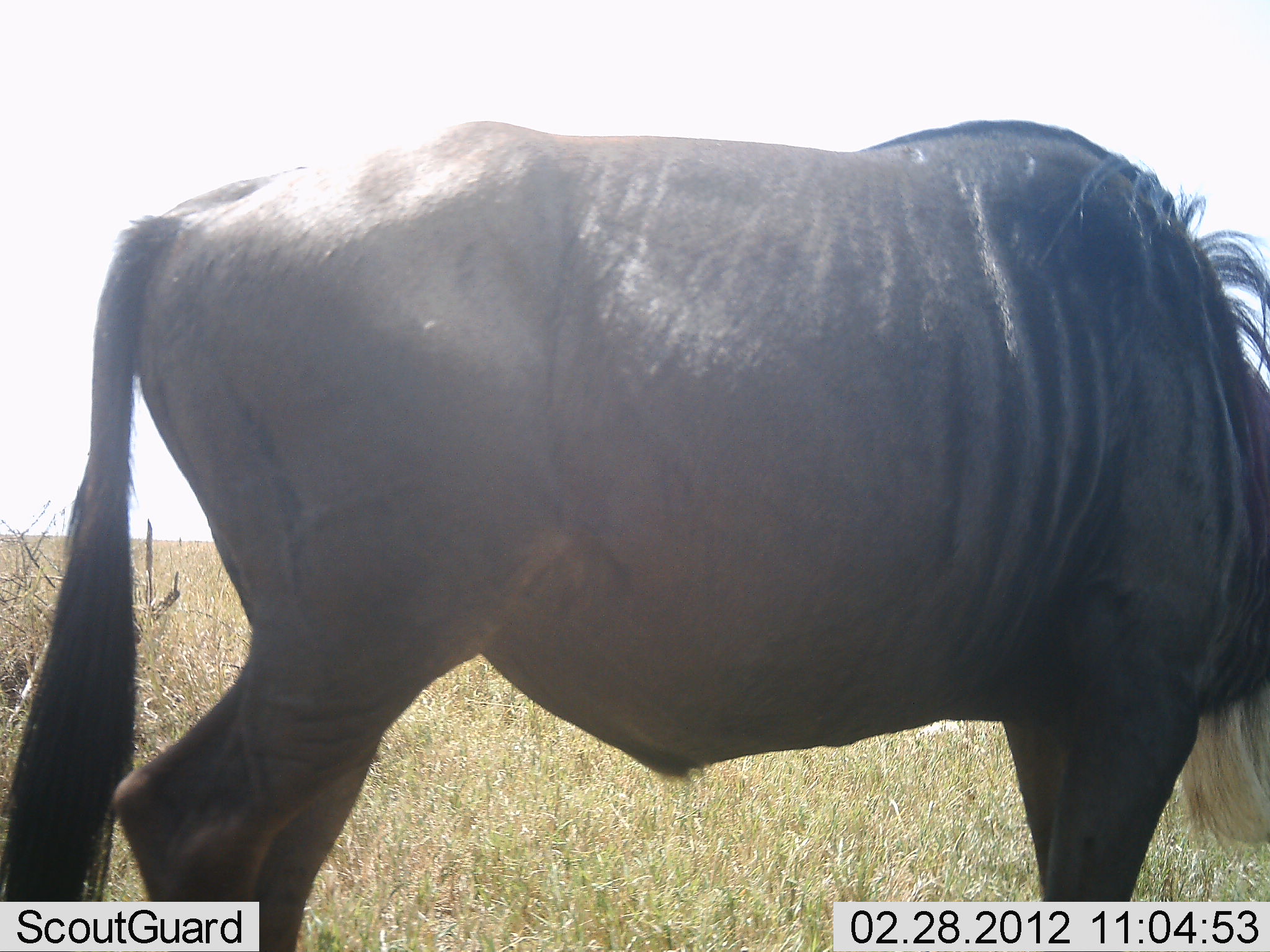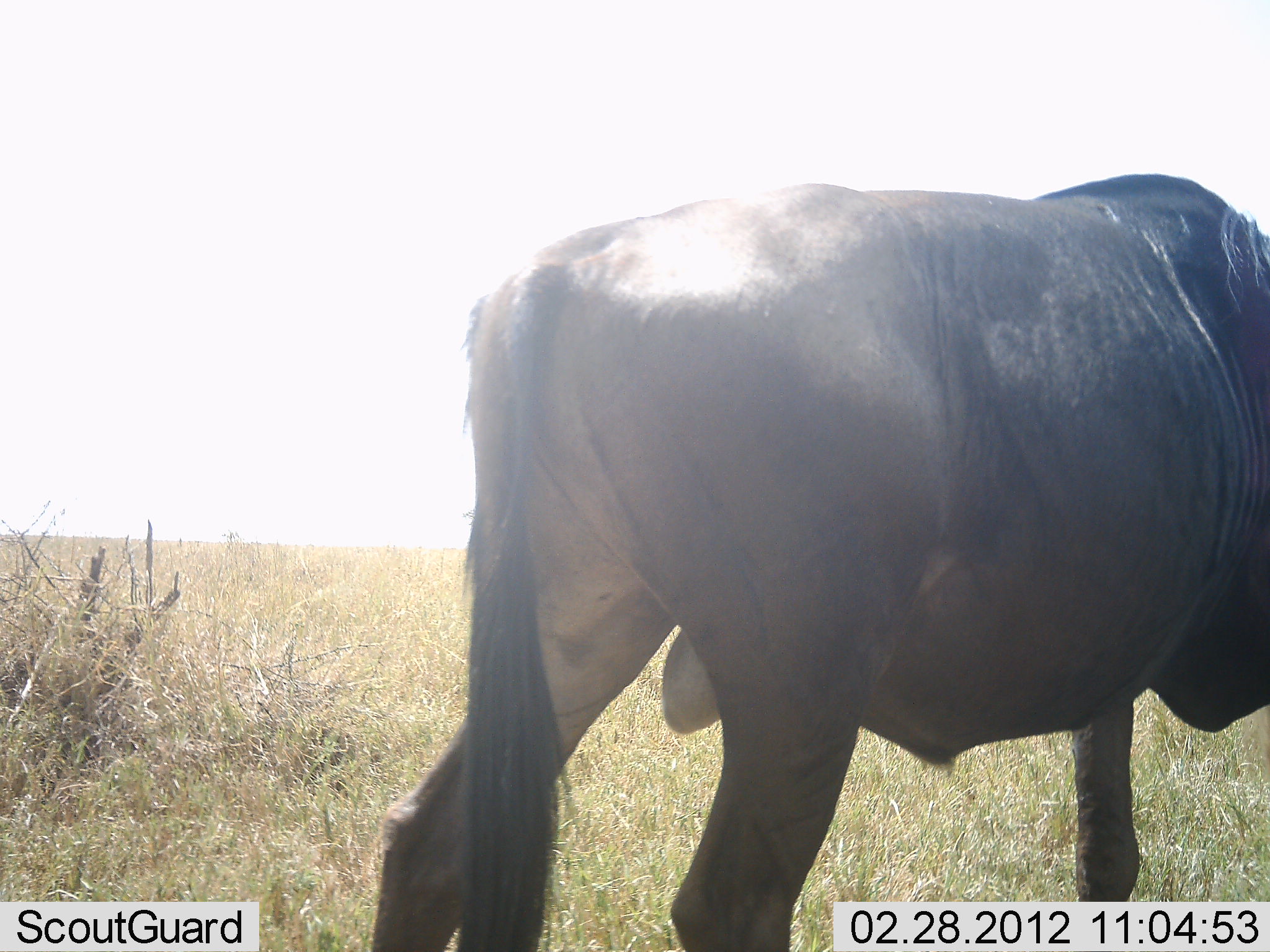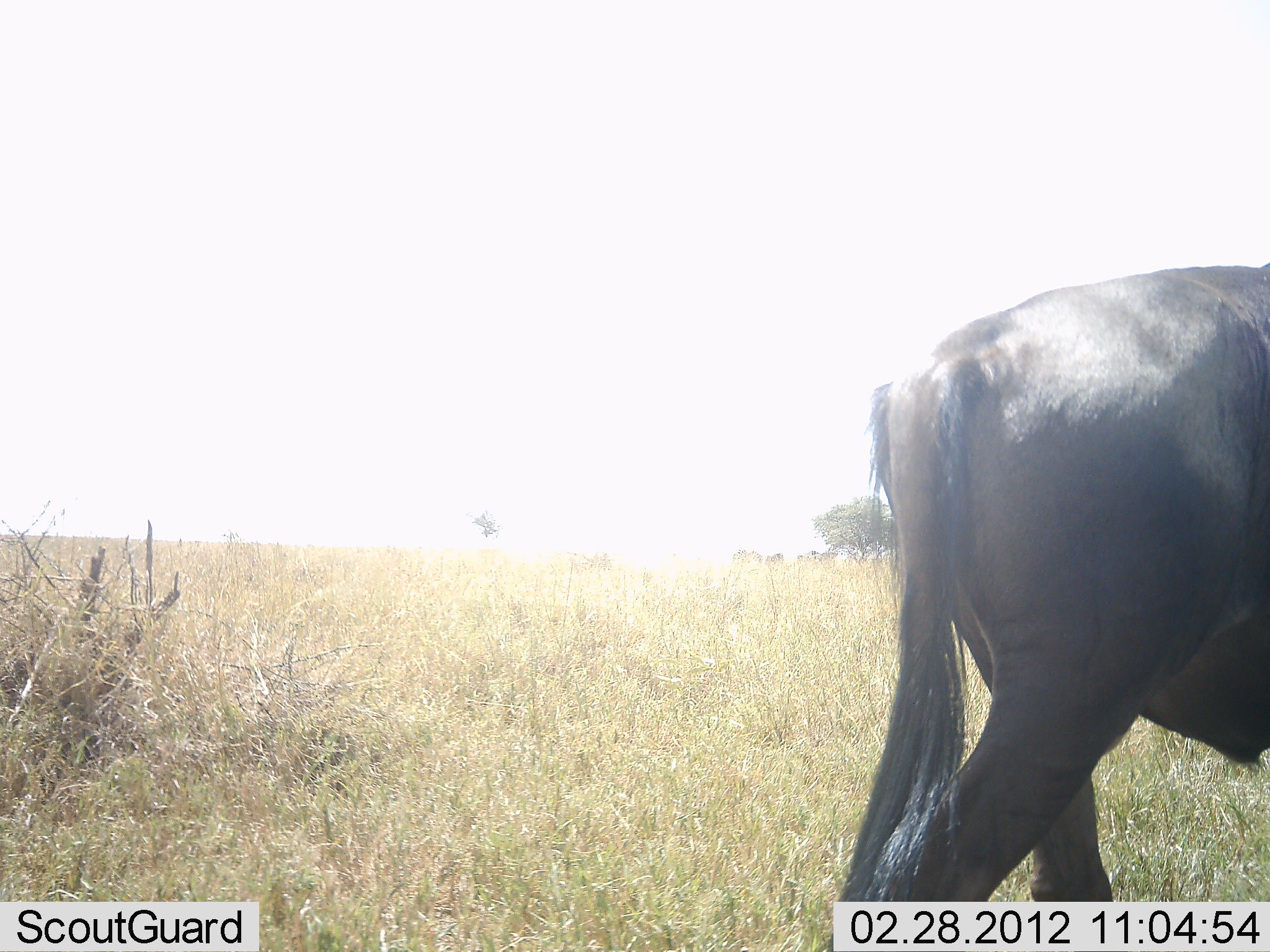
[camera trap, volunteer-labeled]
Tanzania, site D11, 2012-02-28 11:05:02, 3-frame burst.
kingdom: Animalia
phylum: Chordata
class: Mammalia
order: Artiodactyla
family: Bovidae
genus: Connochaetes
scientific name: Connochaetes taurinus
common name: blue wildebeest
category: wildebeest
Wildebeest (blue wildebeest) (Connochaetes taurinus), count 1. Behavior (volunteer vote fractions): standing 6%, resting 0%, moving 100%, interacting 0%. Young present (vote fraction): 0%. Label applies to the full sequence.